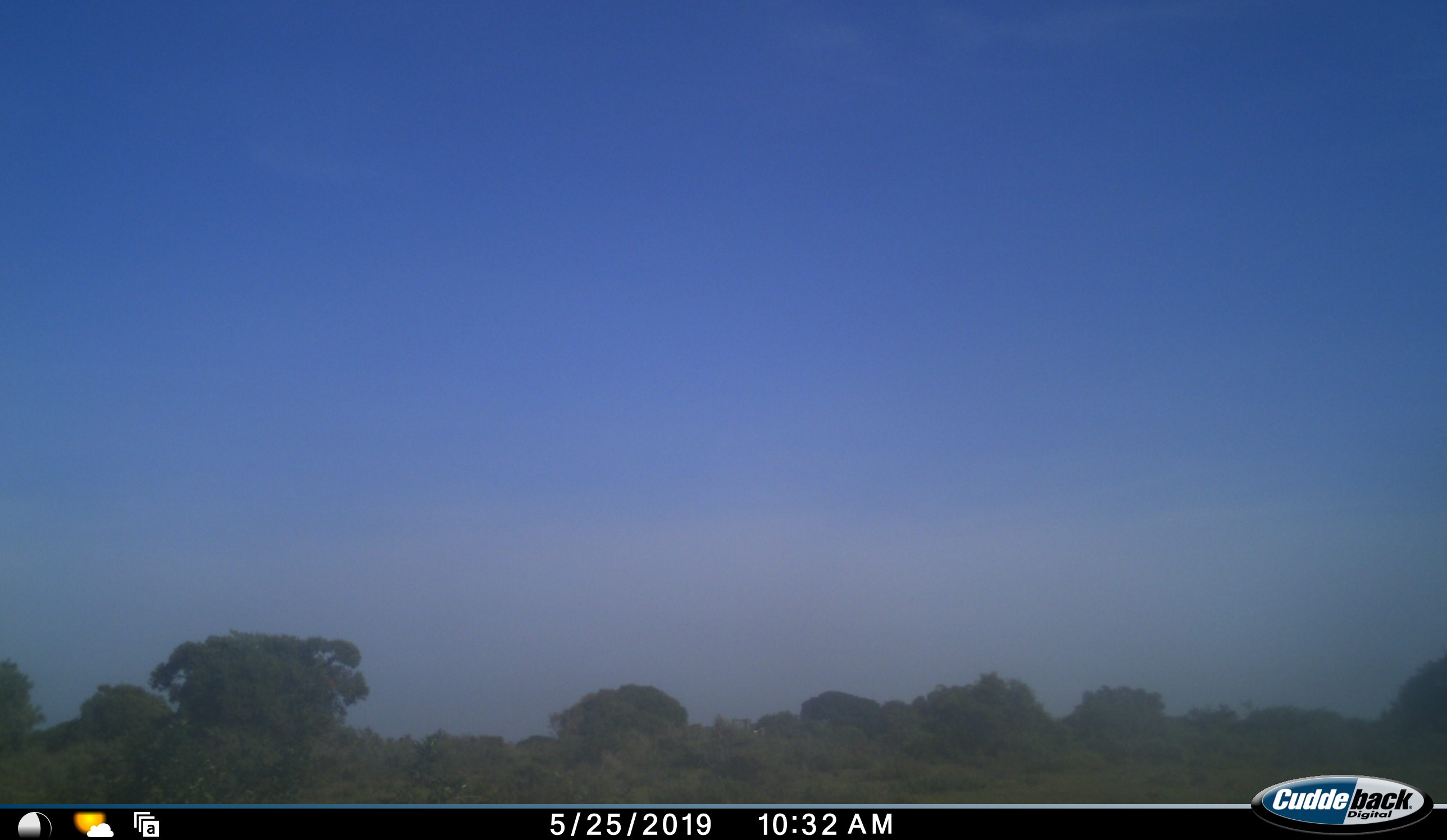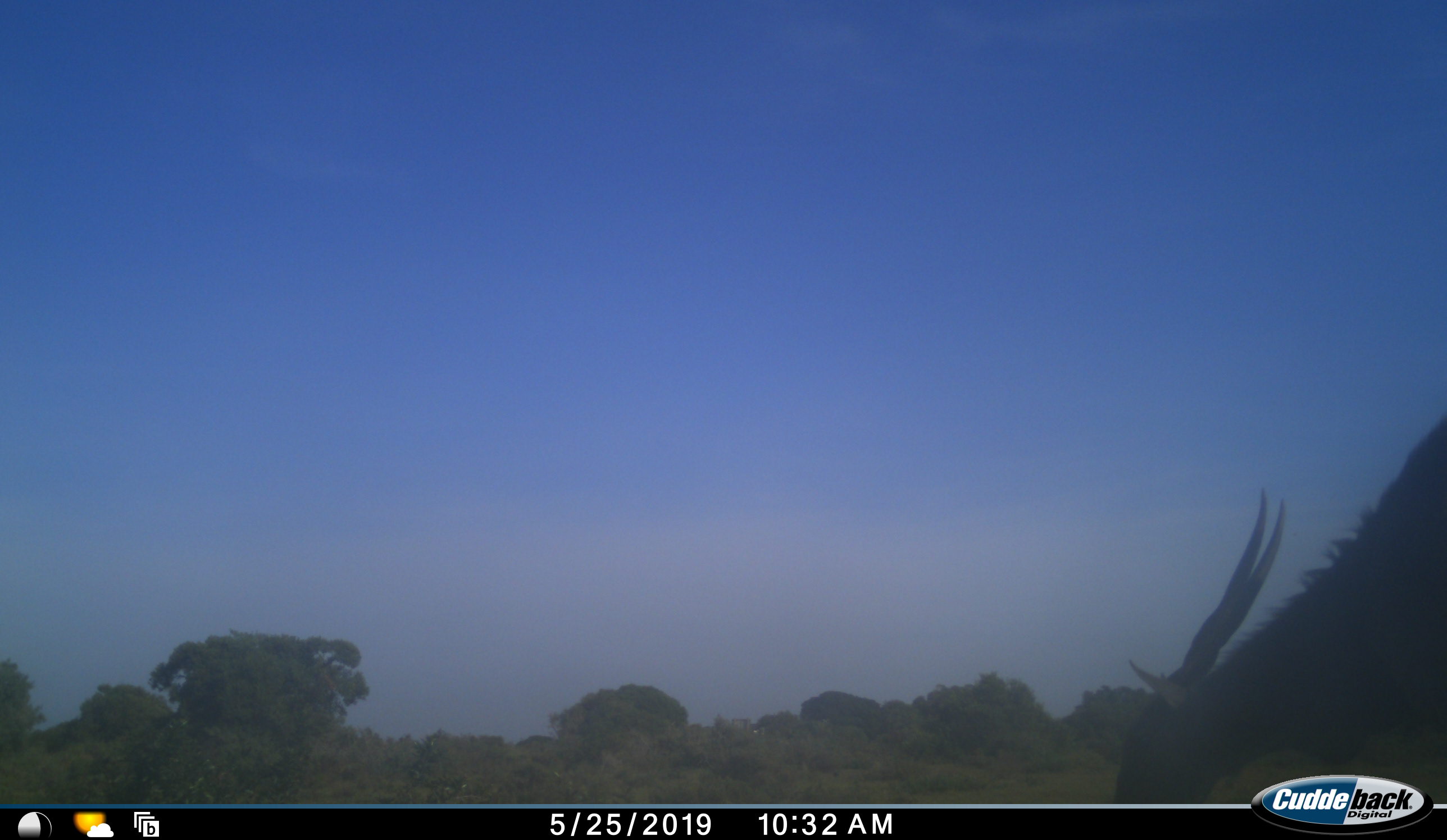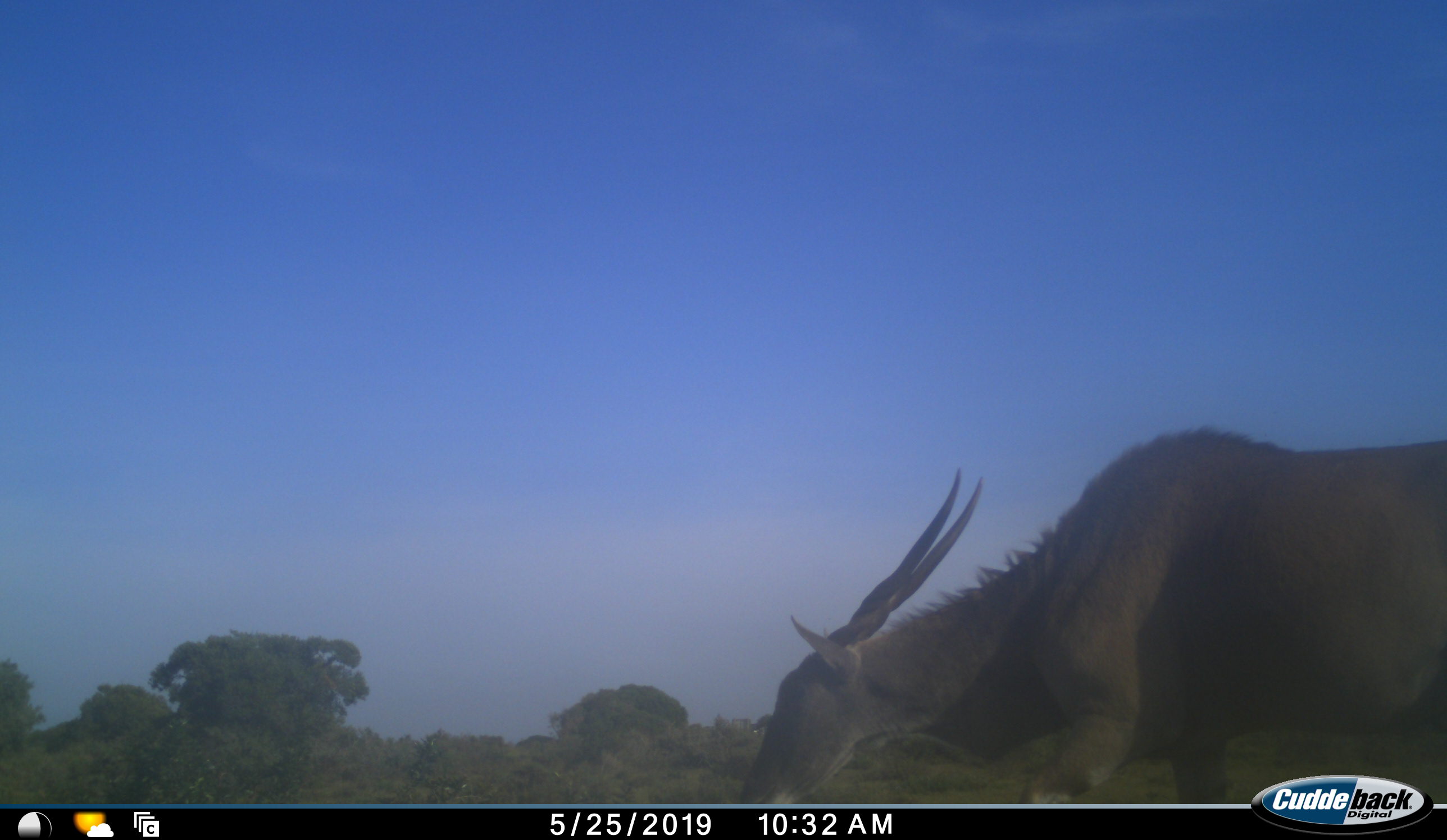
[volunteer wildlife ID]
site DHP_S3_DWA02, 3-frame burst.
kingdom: Animalia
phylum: Chordata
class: Mammalia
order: Artiodactyla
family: Bovidae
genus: Tragelaphus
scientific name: Tragelaphus oryx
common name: eland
Eland (Tragelaphus oryx), count 1. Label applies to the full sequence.